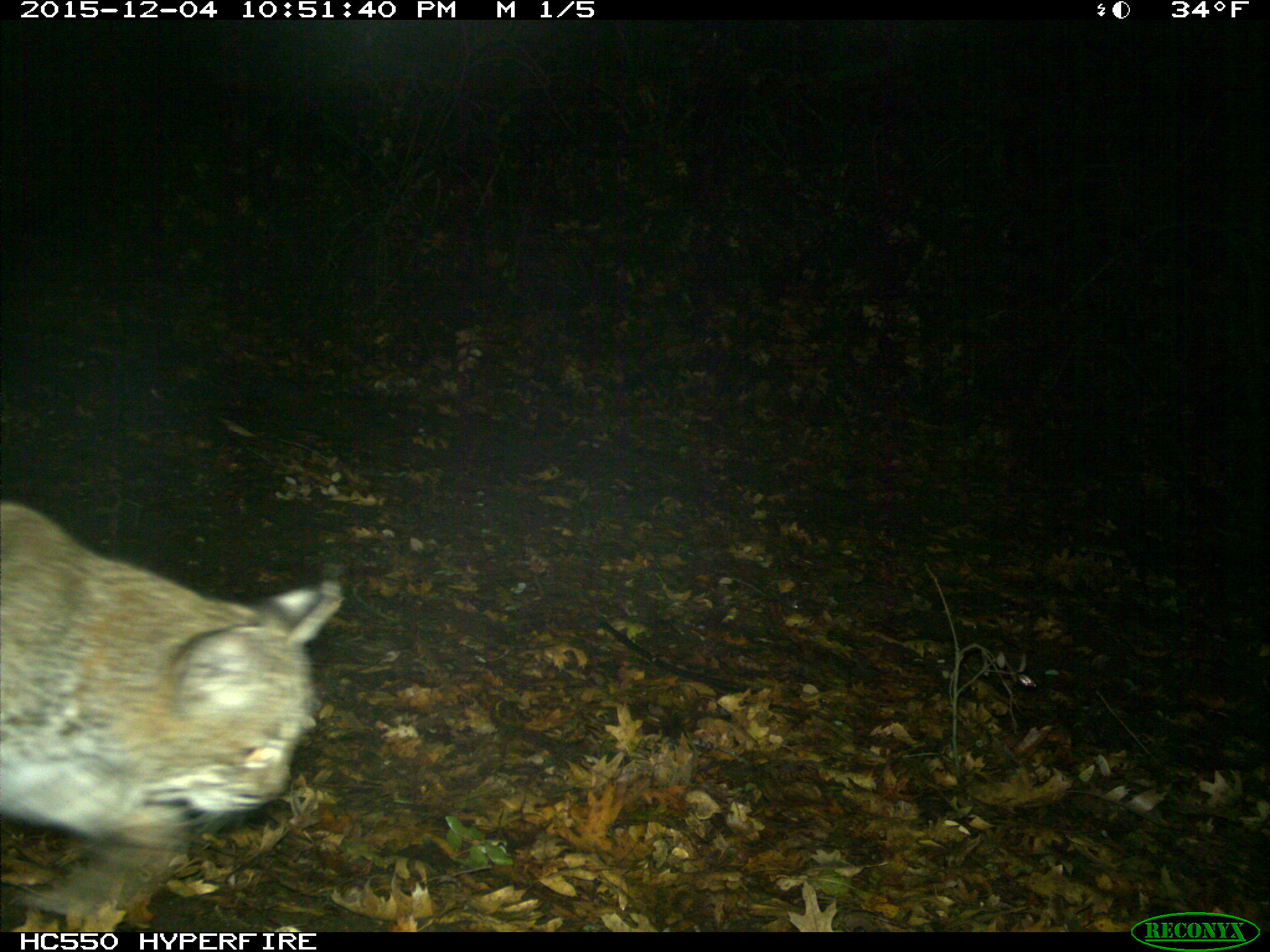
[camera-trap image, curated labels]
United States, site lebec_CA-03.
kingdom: Animalia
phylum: Chordata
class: Mammalia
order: Carnivora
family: Felidae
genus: Lynx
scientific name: Lynx rufus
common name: bobcat